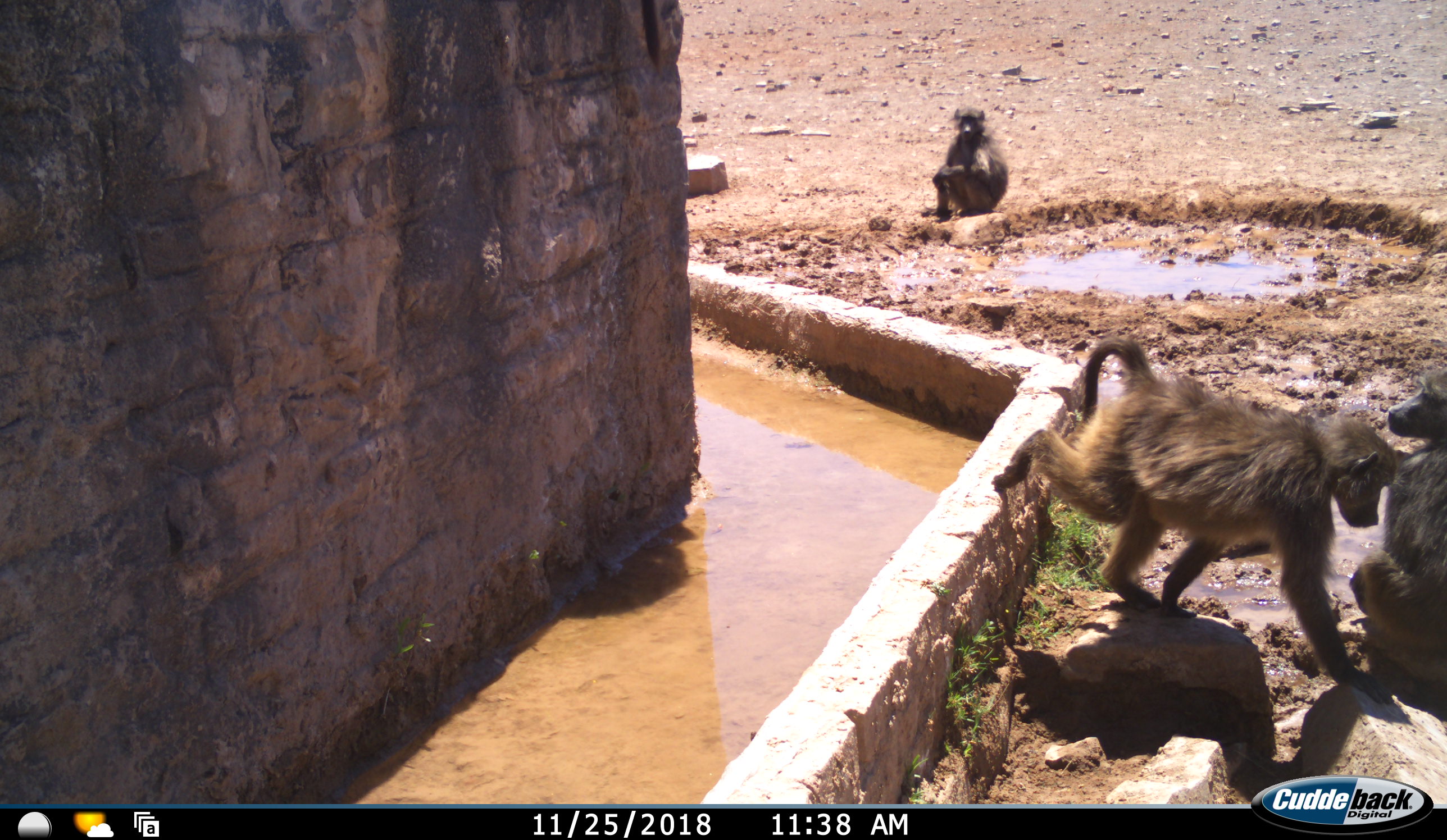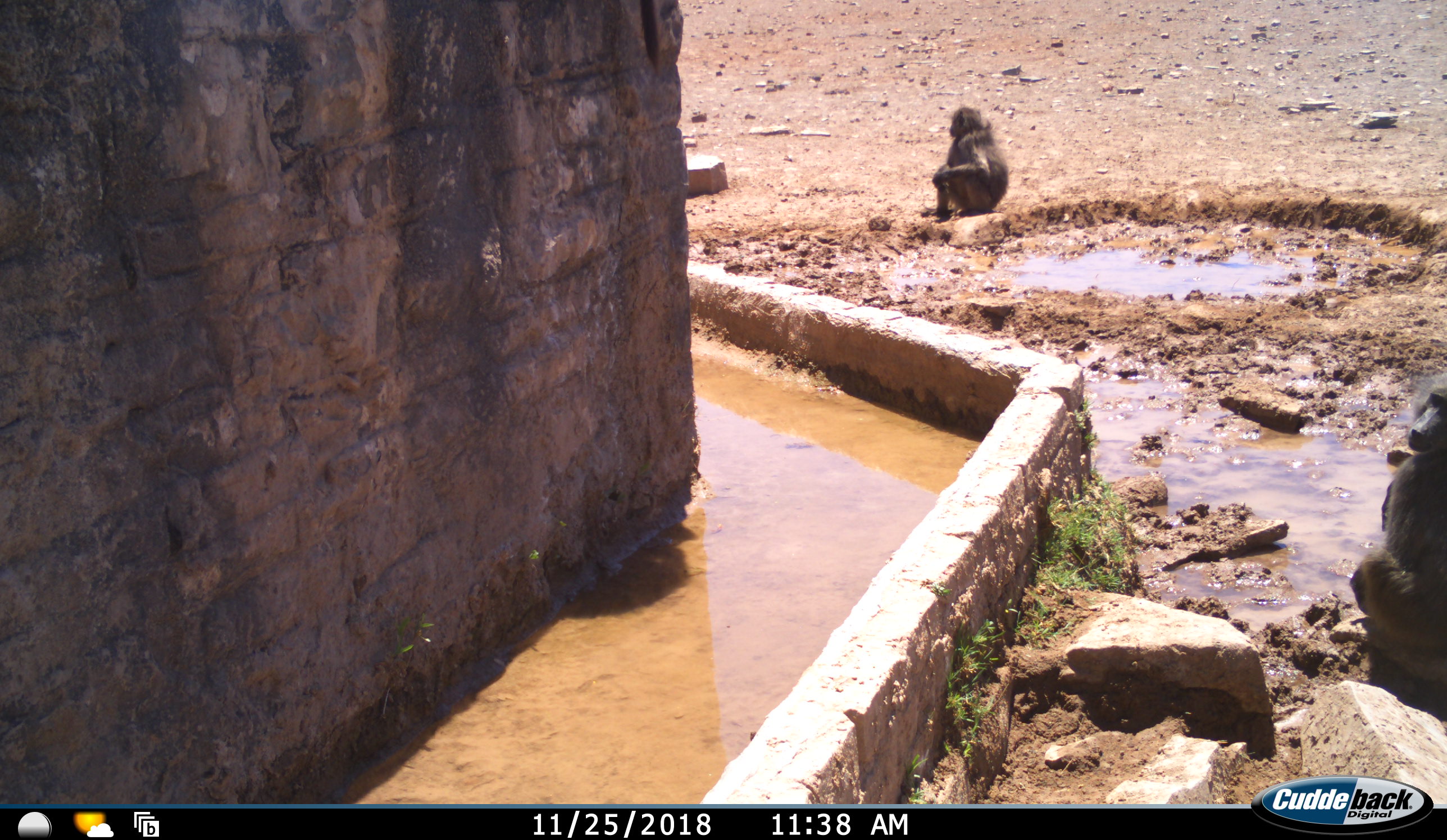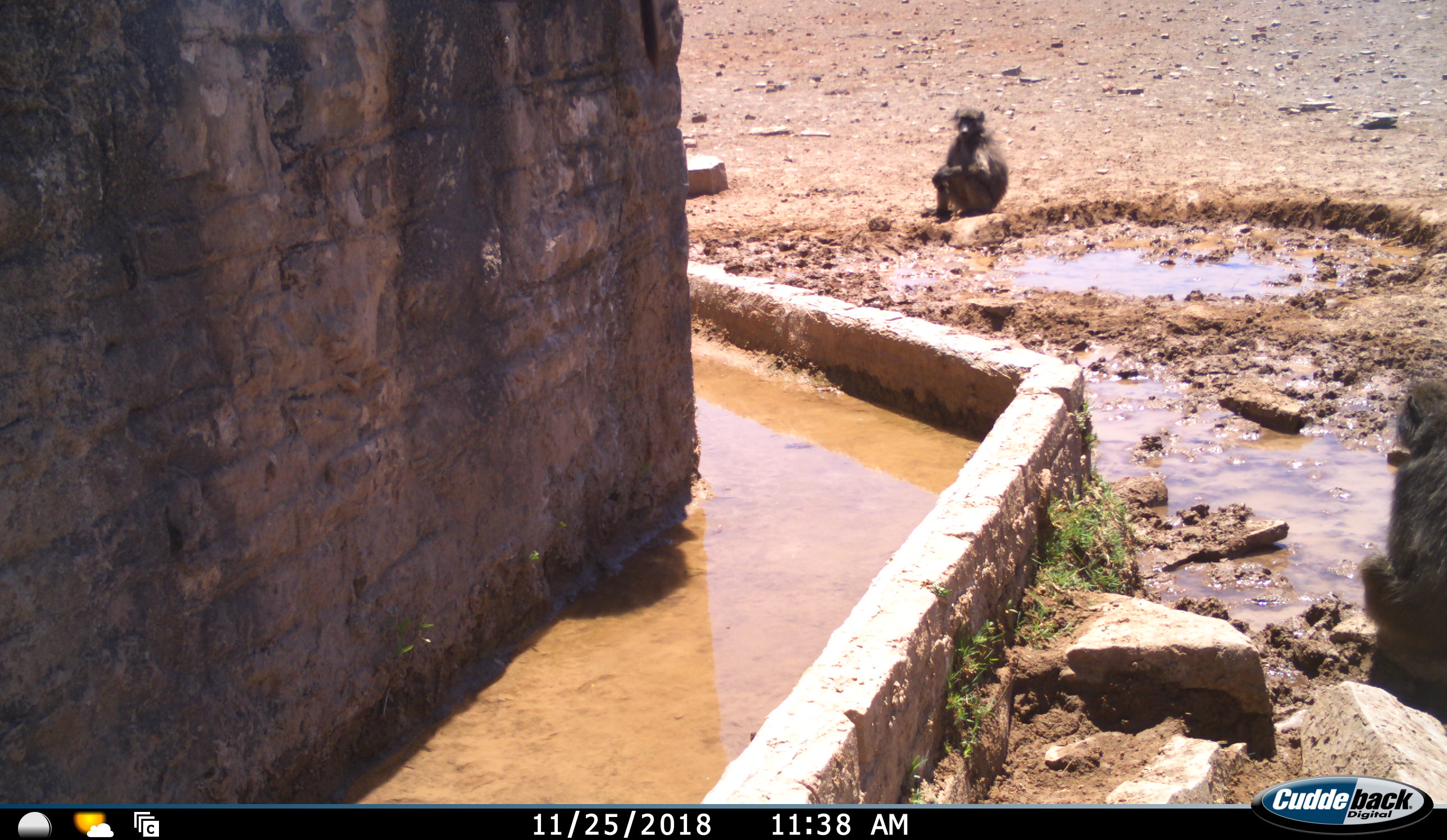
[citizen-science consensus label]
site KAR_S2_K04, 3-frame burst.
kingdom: Animalia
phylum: Chordata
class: Mammalia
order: Primates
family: Cercopithecidae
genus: Papio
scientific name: Papio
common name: baboon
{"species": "baboon (Papio)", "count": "3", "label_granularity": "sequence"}